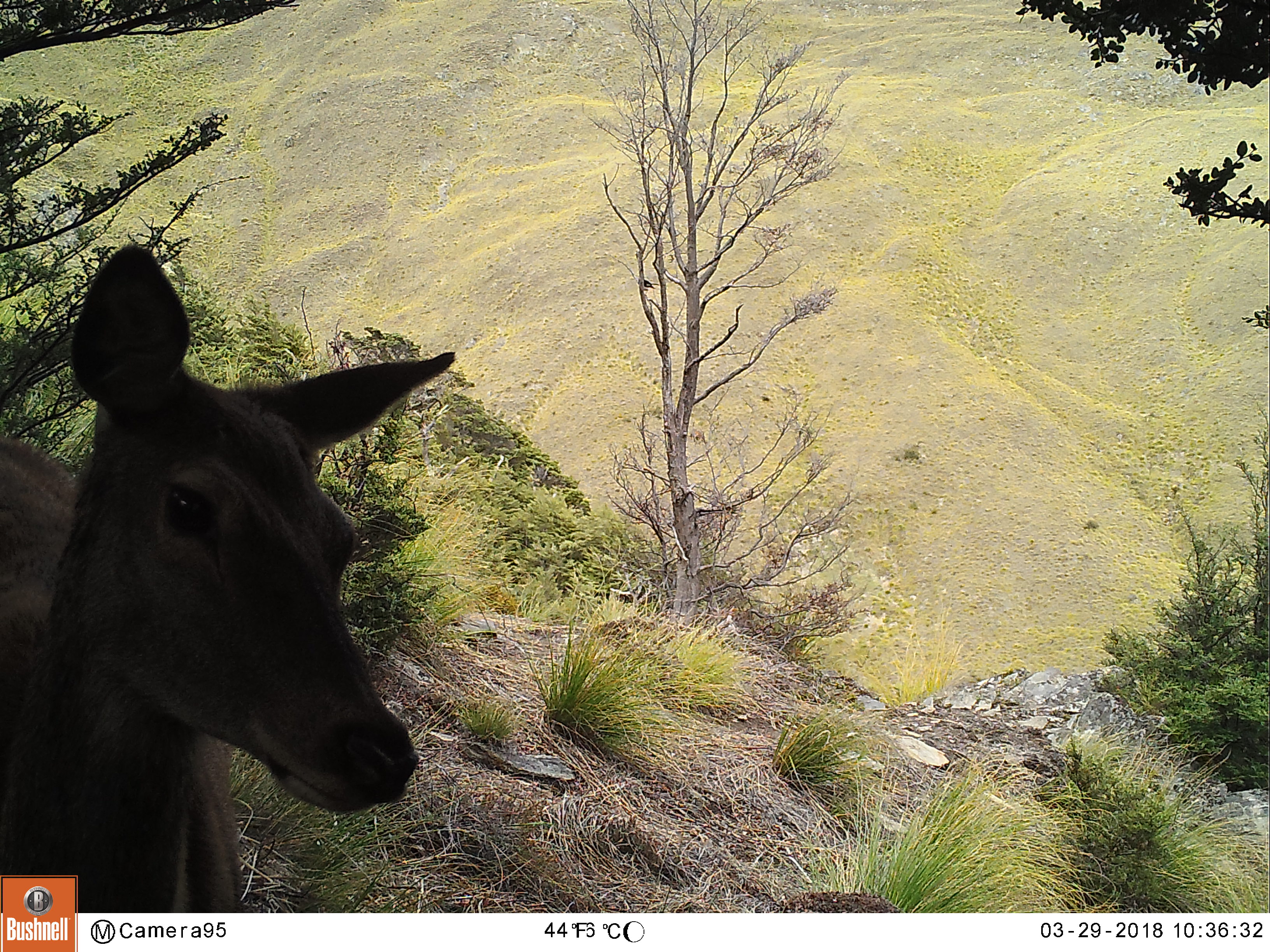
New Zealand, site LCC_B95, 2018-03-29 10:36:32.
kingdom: Animalia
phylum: Chordata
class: Mammalia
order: Artiodactyla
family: Cervidae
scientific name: Cervidae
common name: deer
Deer (Cervidae).